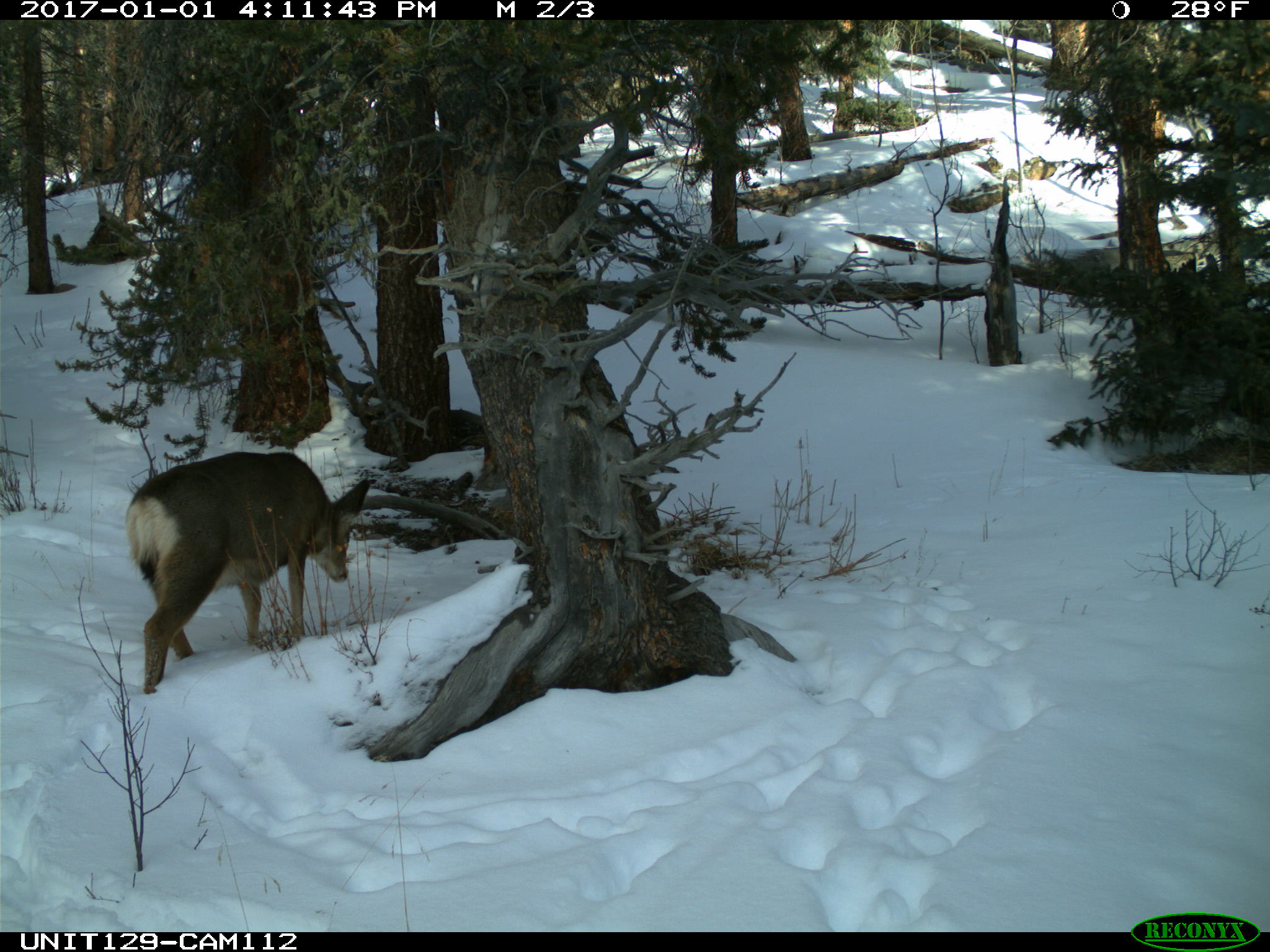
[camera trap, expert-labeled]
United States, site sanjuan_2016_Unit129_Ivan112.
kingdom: Animalia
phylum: Chordata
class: Mammalia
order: Artiodactyla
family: Cervidae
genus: Odocoileus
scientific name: Odocoileus hemionus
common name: mule deer